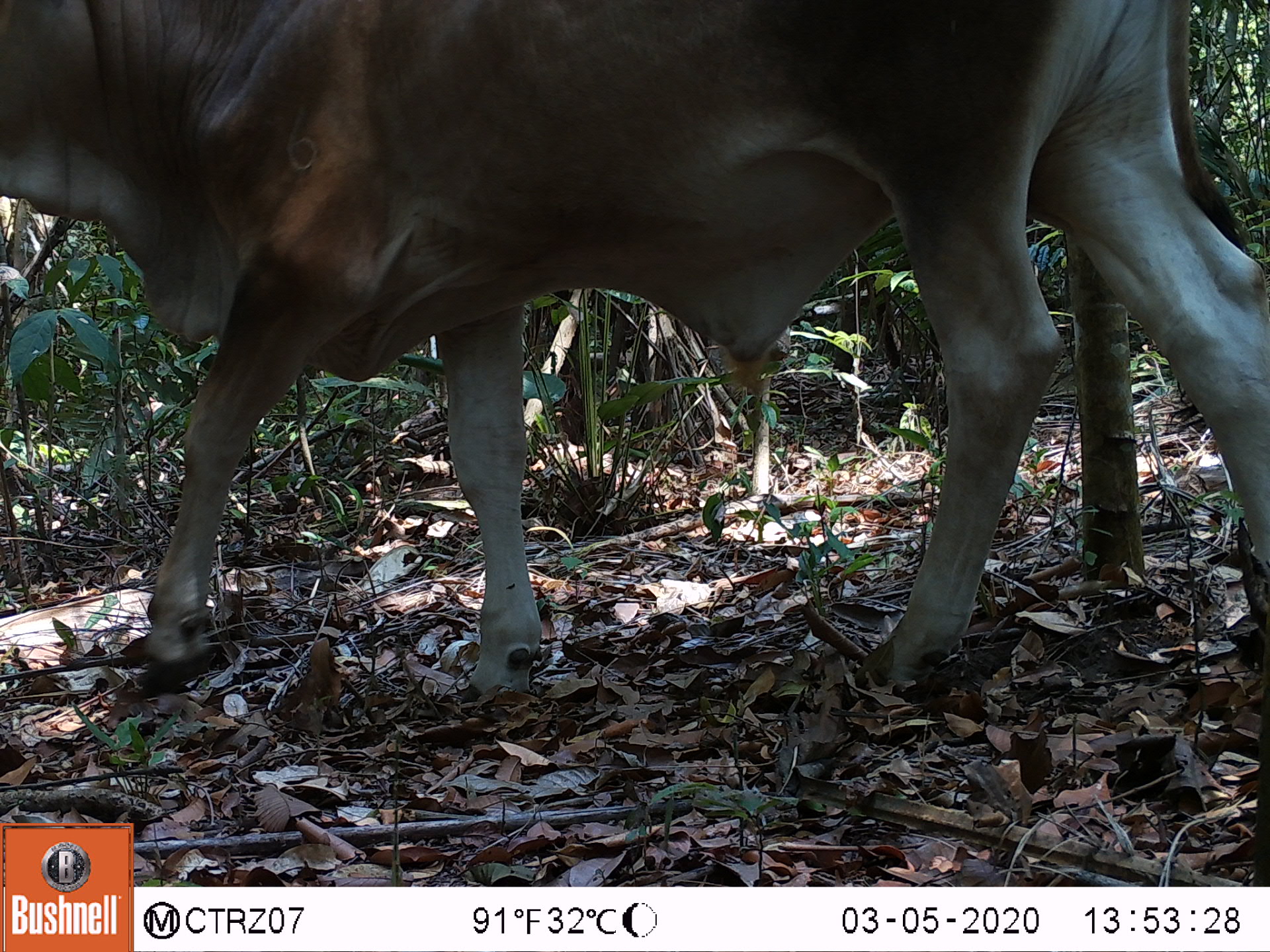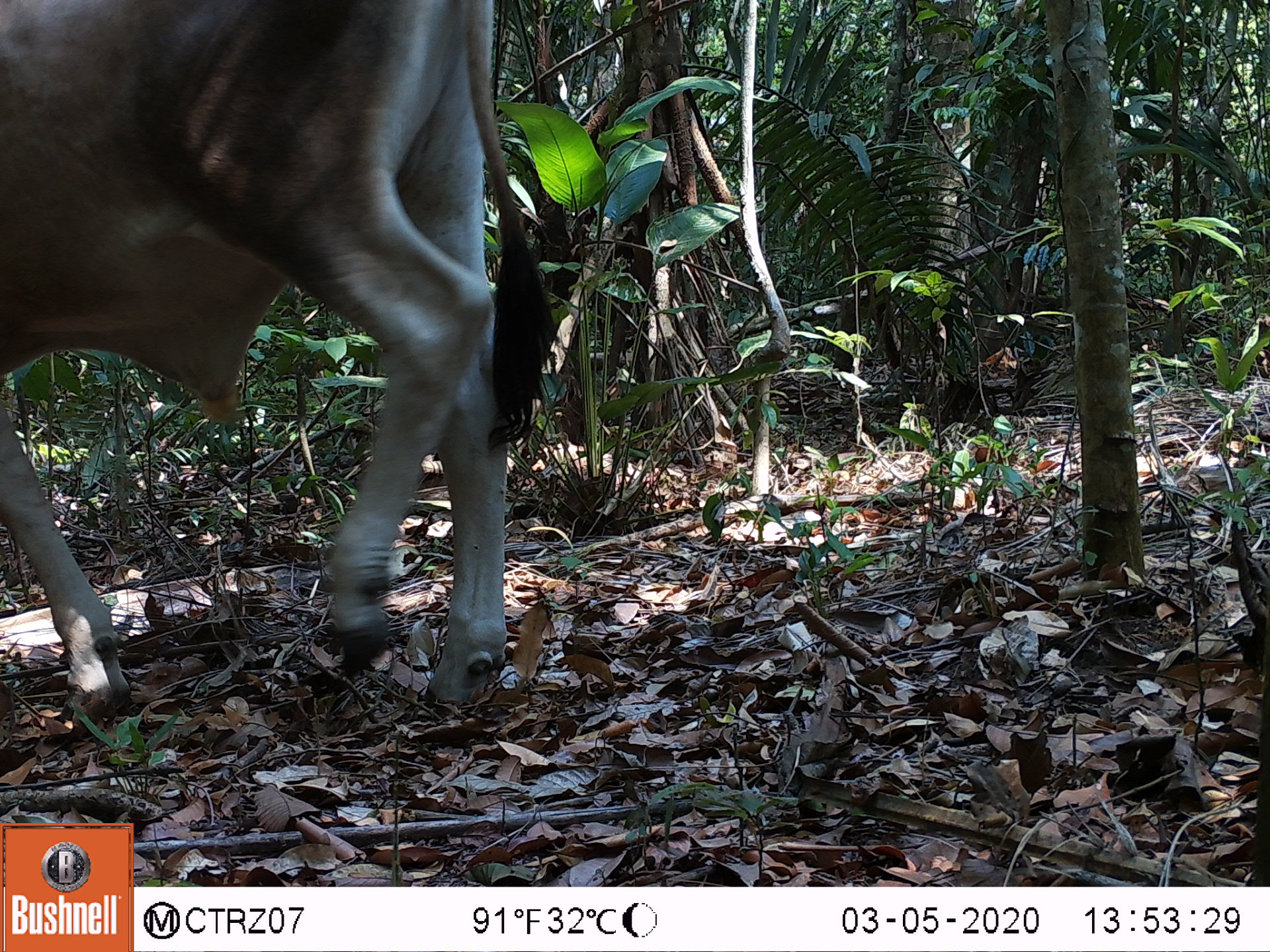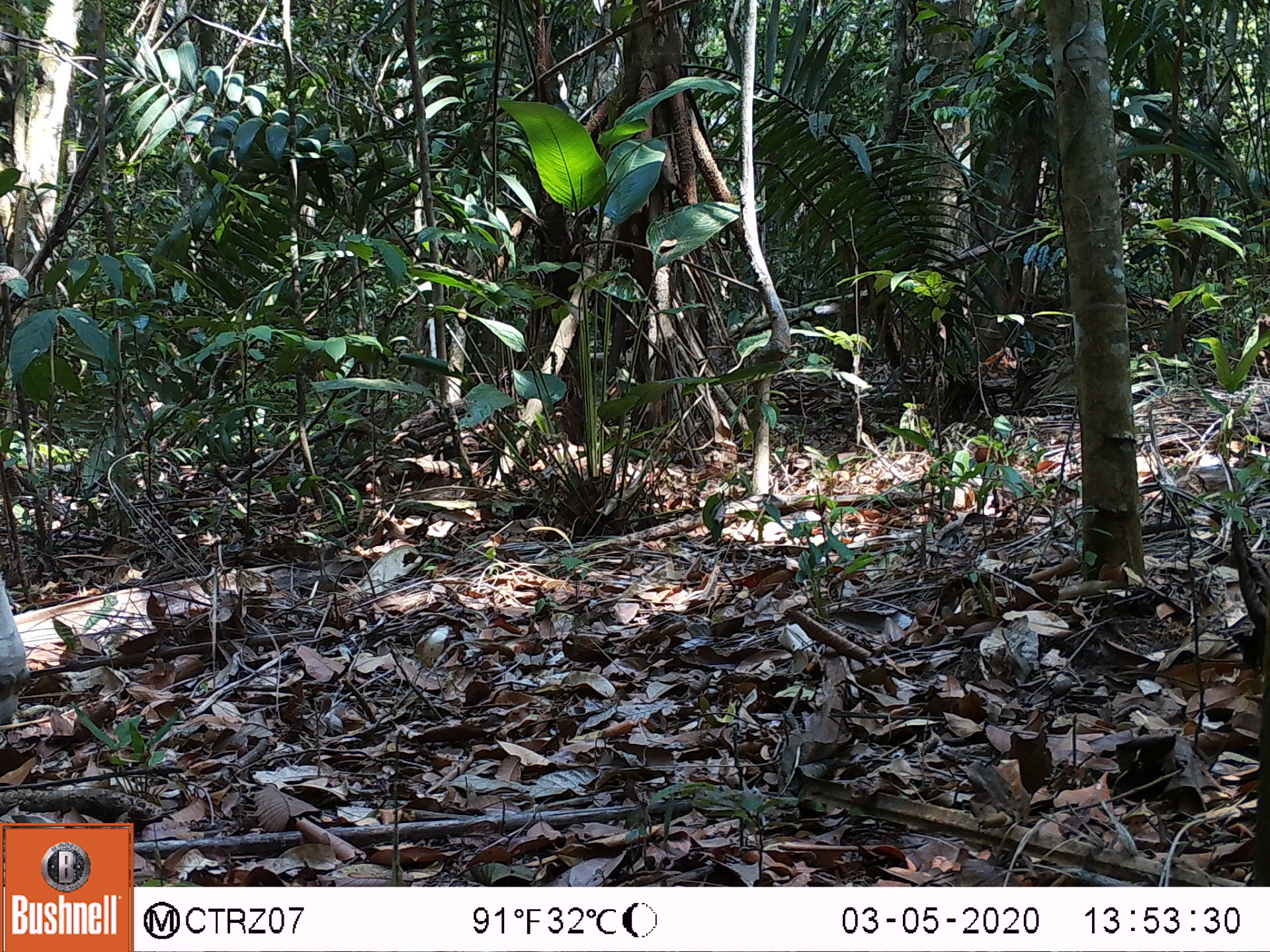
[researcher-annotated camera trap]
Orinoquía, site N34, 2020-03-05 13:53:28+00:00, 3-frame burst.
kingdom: Animalia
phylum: Chordata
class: Mammalia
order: Artiodactyla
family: Bovidae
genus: Bos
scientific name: Bos taurus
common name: cow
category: cattle